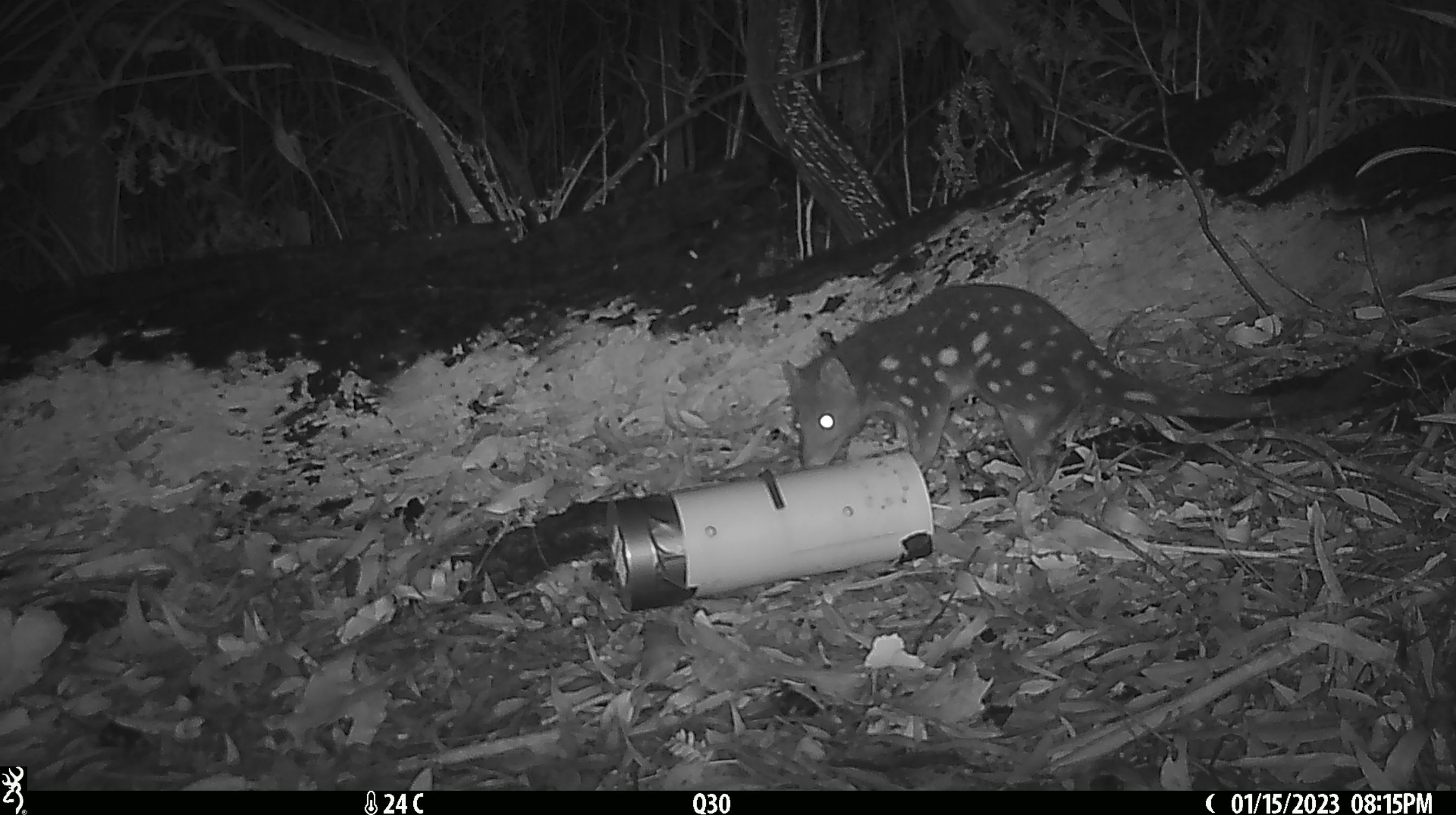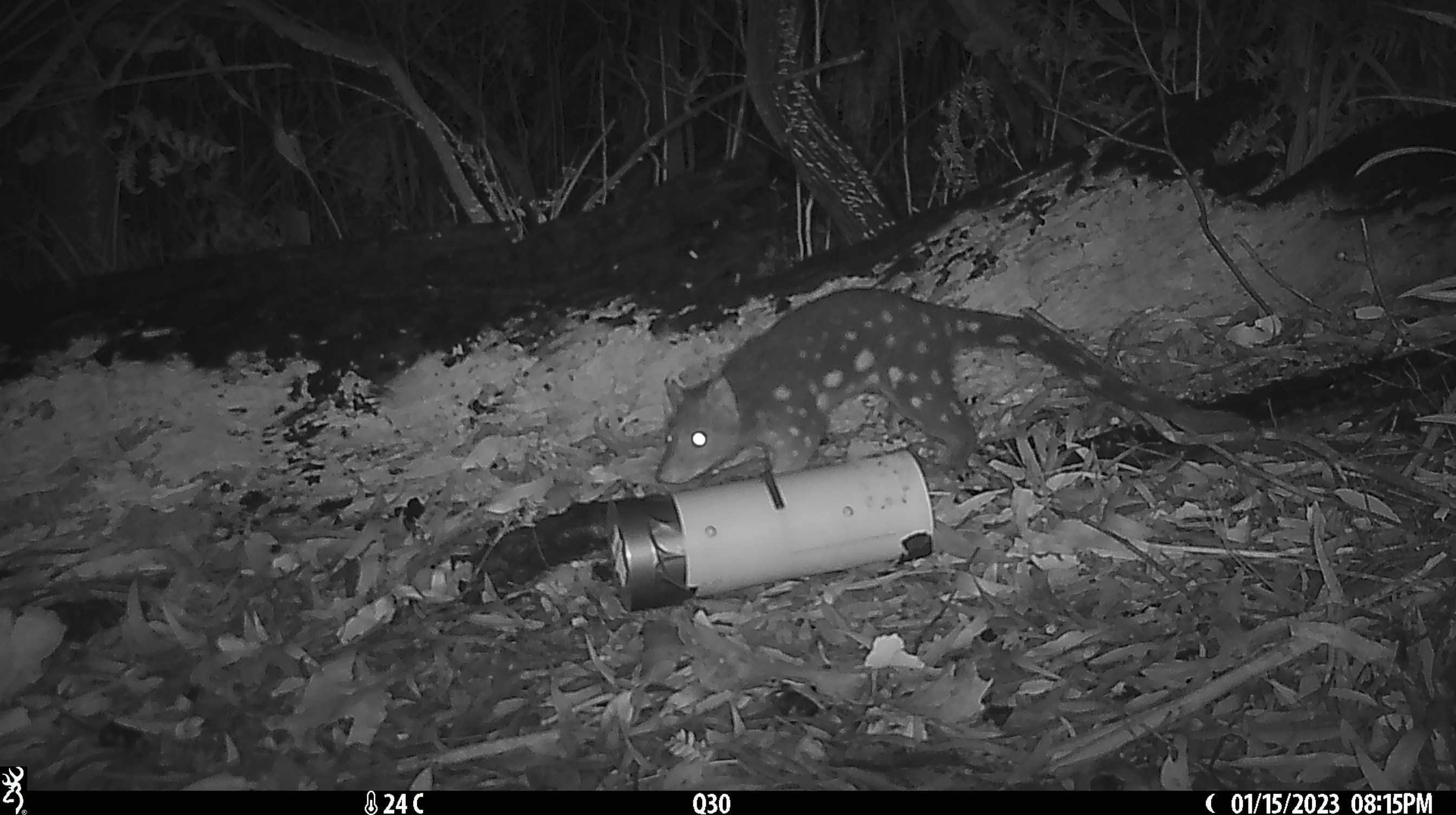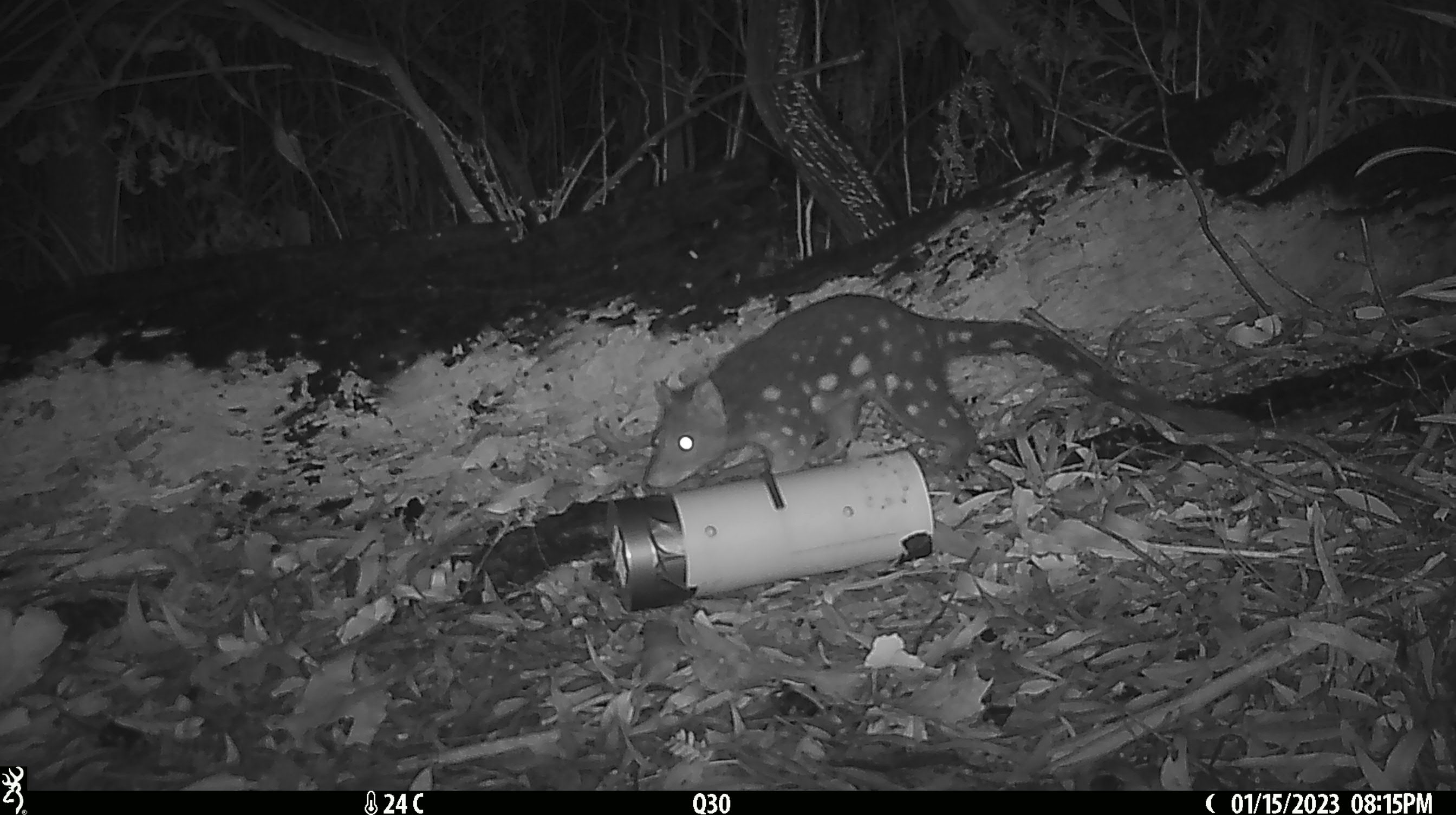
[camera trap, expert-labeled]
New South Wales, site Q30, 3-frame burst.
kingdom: Animalia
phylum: Chordata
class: Mammalia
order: Dasyuromorphia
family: Dasyuridae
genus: Dasyurus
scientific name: Dasyurus maculatus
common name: spotted-tailed quoll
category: quoll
Quoll (spotted-tailed quoll) (Dasyurus maculatus).